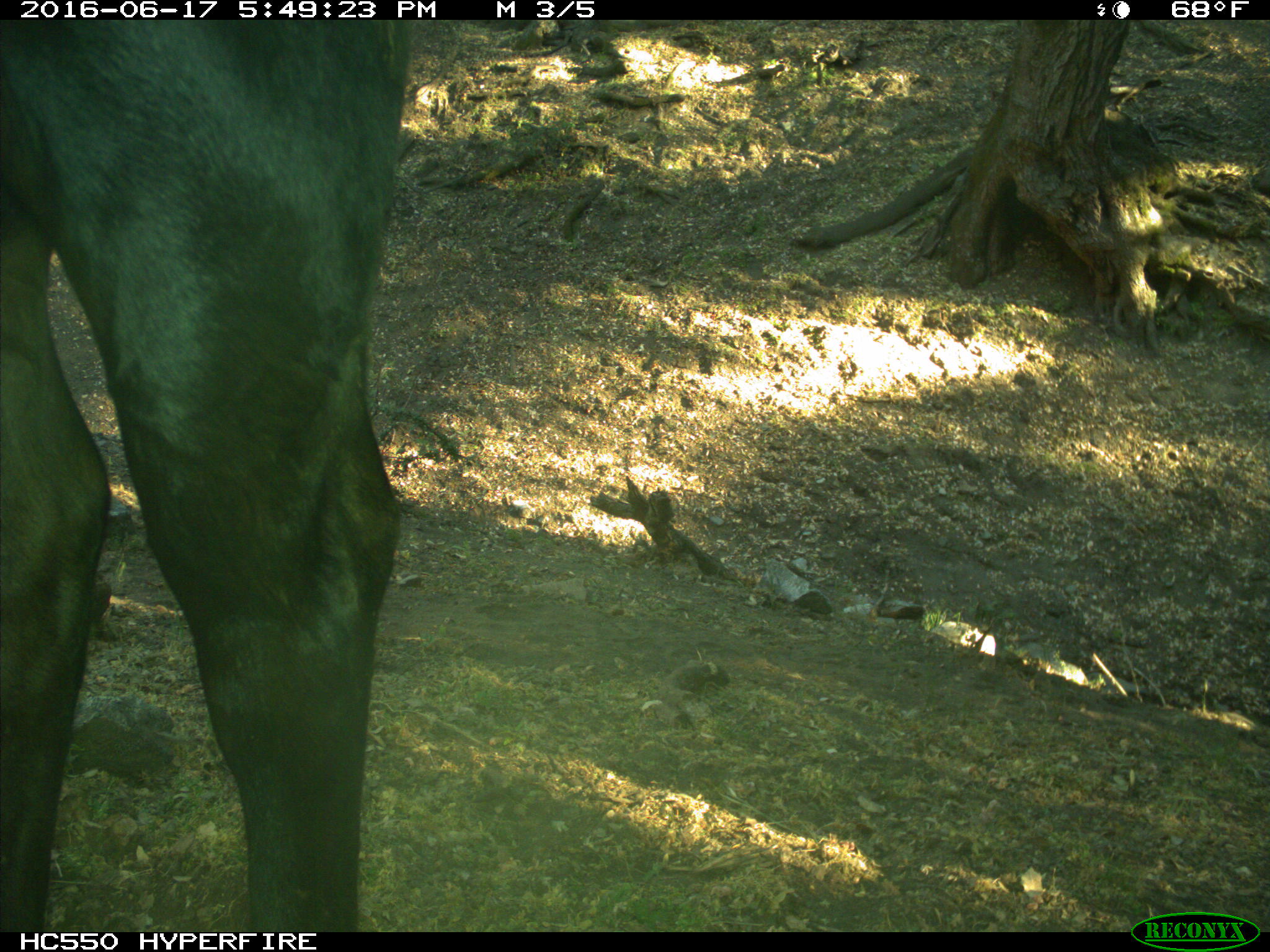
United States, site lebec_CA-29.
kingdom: Animalia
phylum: Chordata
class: Mammalia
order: Artiodactyla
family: Bovidae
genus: Bos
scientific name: Bos taurus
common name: domestic cow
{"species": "Bos taurus (domestic cow)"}